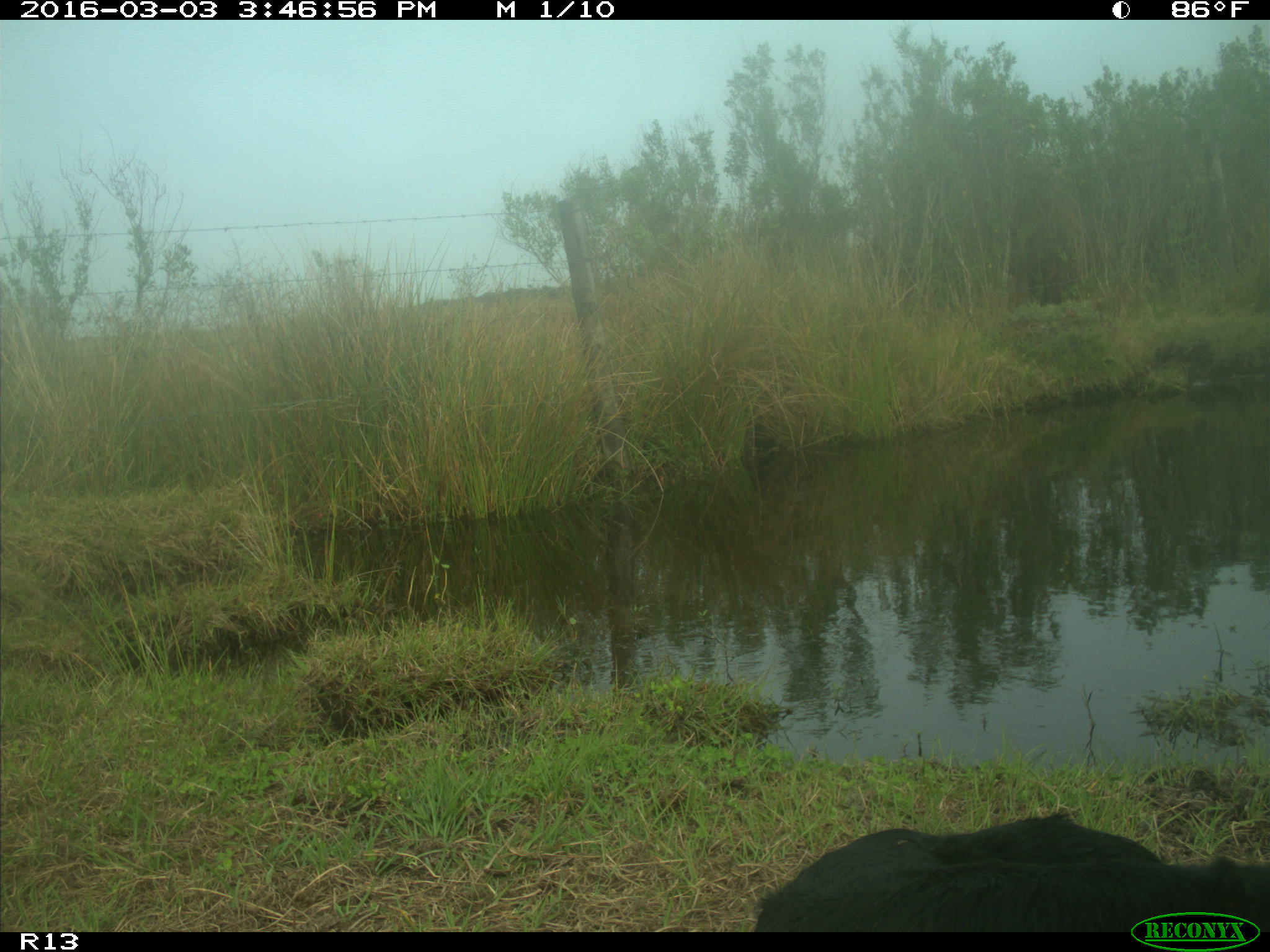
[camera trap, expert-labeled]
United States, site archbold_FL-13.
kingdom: Animalia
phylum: Chordata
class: Mammalia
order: Artiodactyla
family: Bovidae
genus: Bos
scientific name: Bos taurus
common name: domestic cow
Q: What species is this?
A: Bos taurus (domestic cow).